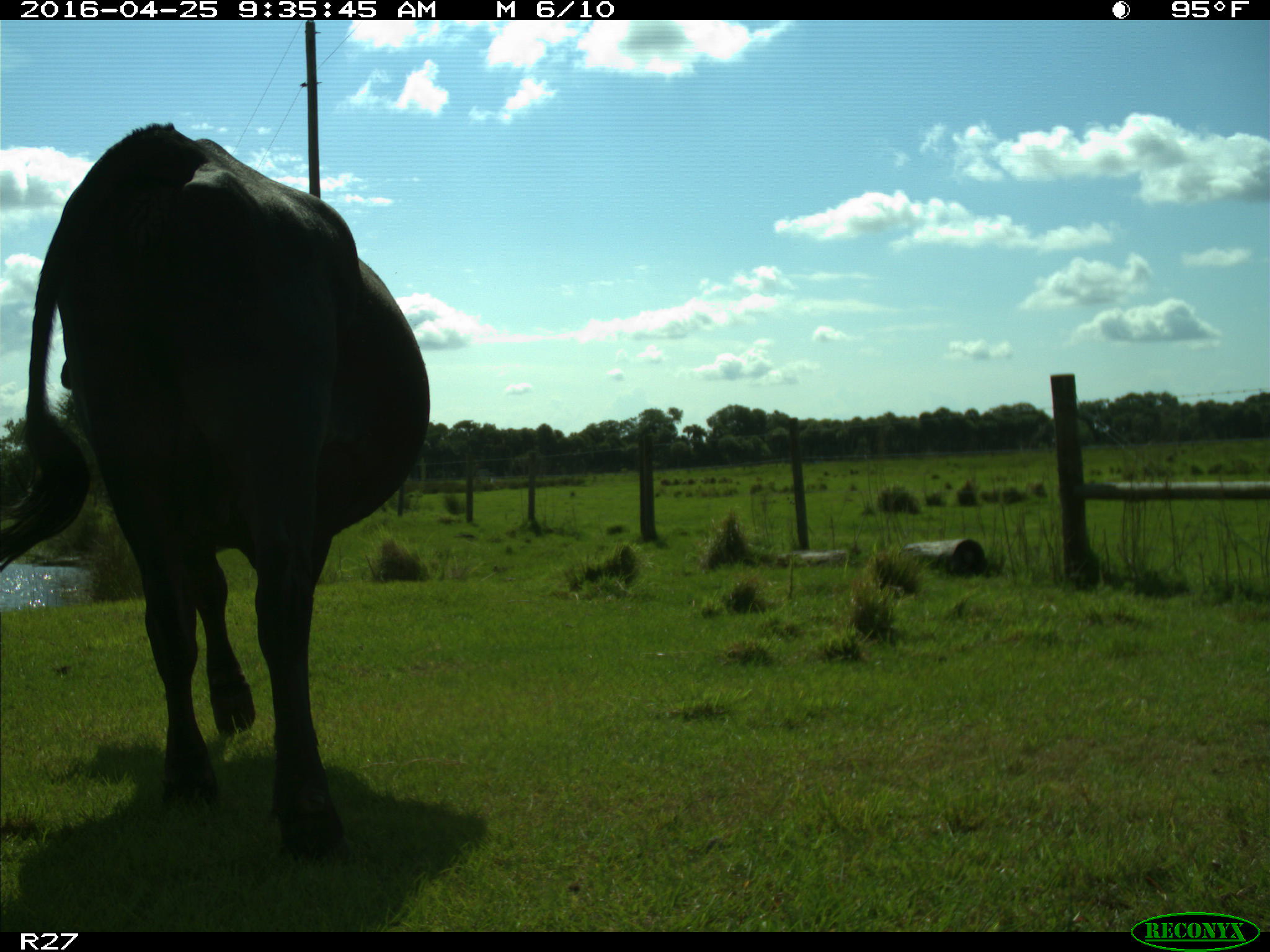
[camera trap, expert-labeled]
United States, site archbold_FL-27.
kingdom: Animalia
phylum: Chordata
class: Mammalia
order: Artiodactyla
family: Bovidae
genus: Bos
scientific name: Bos taurus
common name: domestic cow